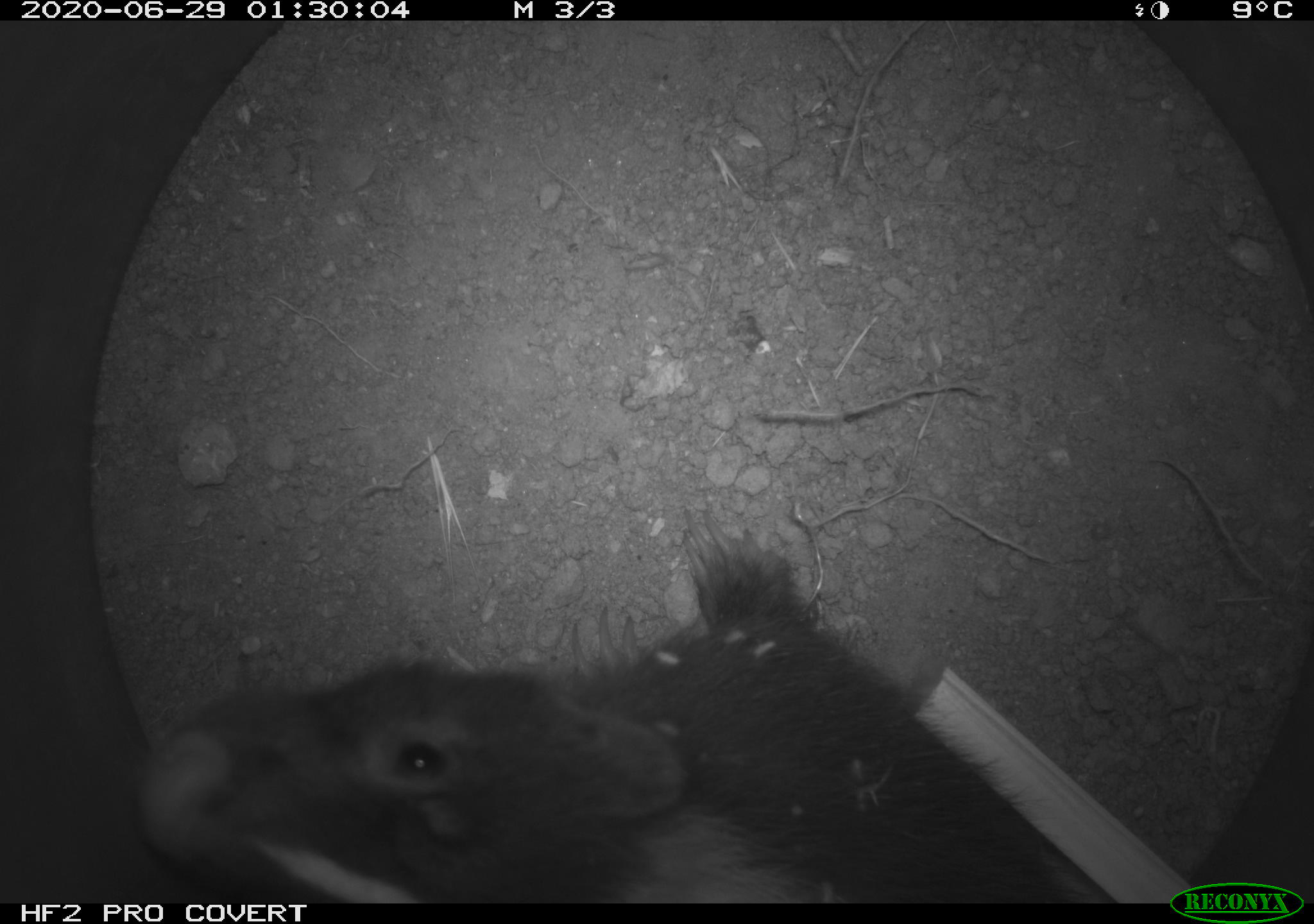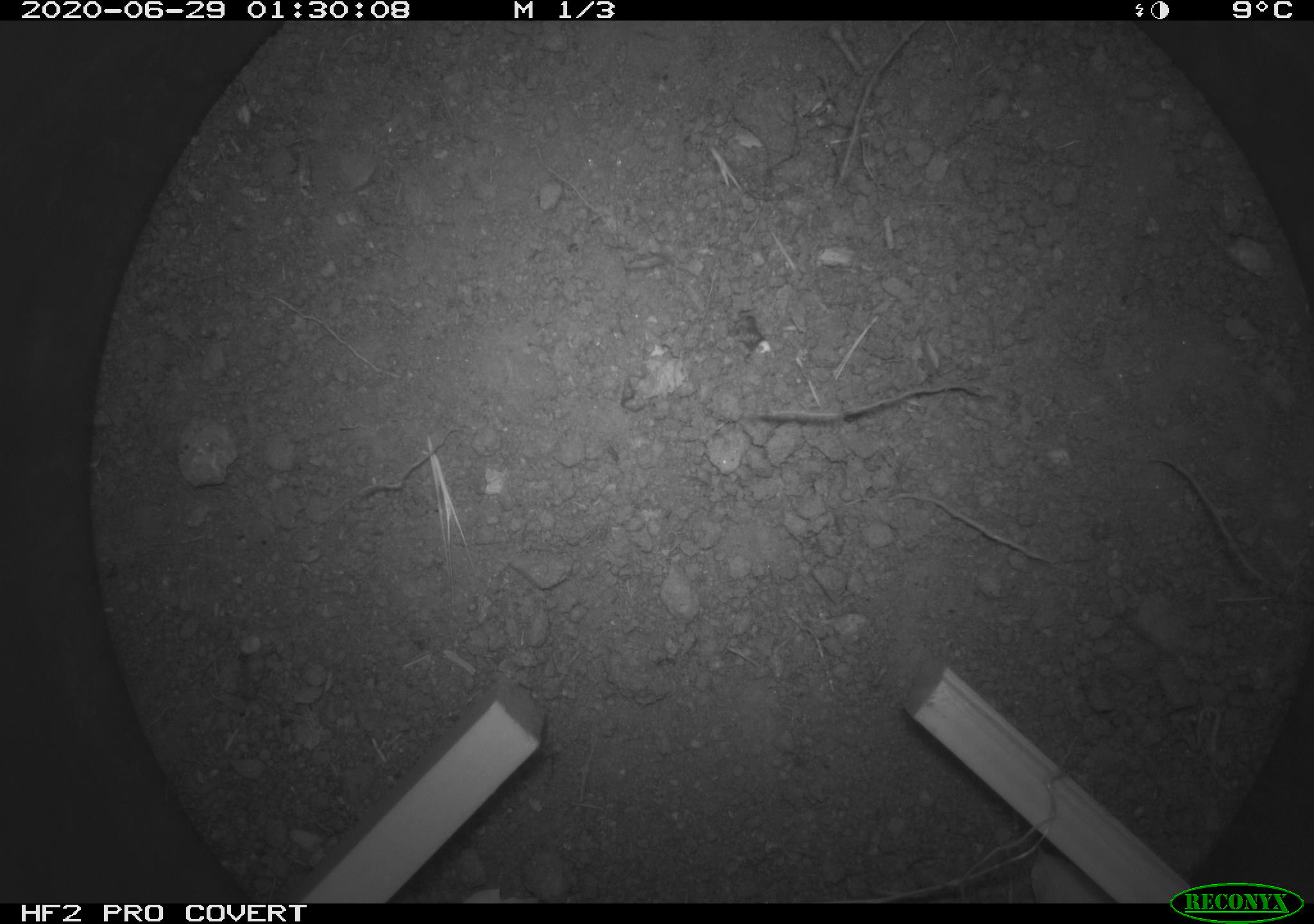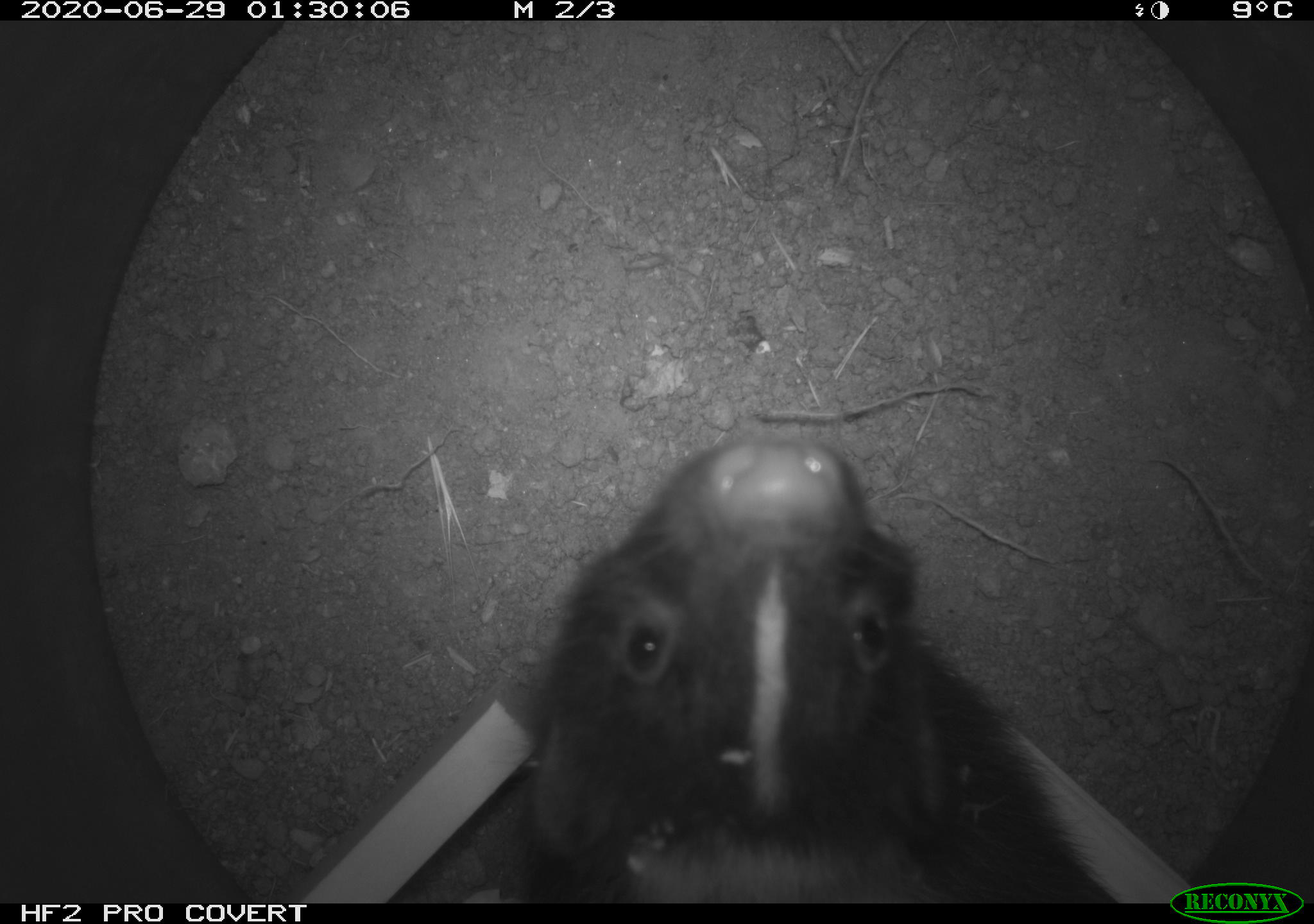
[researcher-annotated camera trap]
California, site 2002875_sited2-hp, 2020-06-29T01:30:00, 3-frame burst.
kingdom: Animalia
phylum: Chordata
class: Mammalia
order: Carnivora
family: Mephitidae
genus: Mephitis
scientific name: Mephitis mephitis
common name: striped skunk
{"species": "striped skunk (Mephitis mephitis)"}